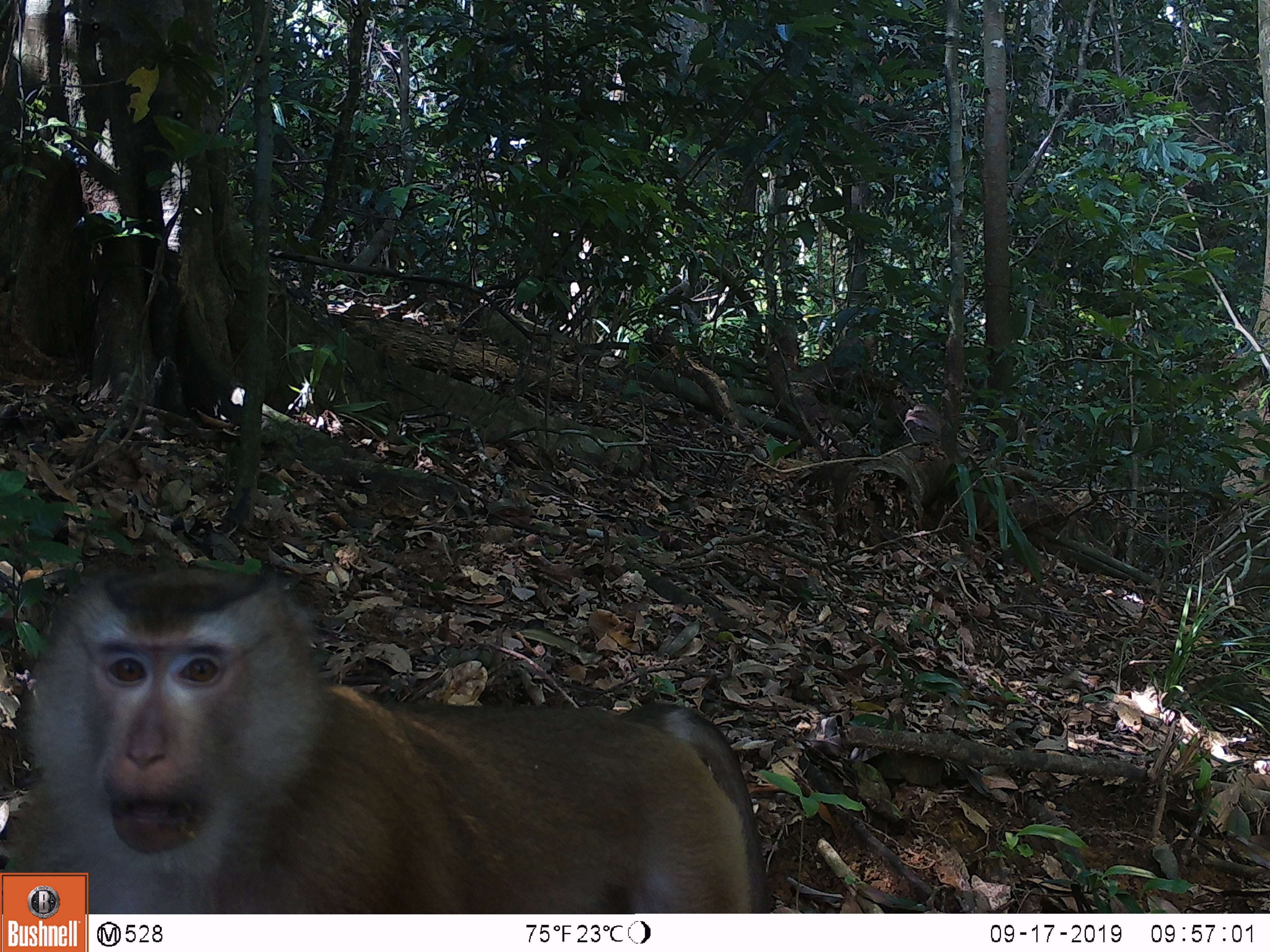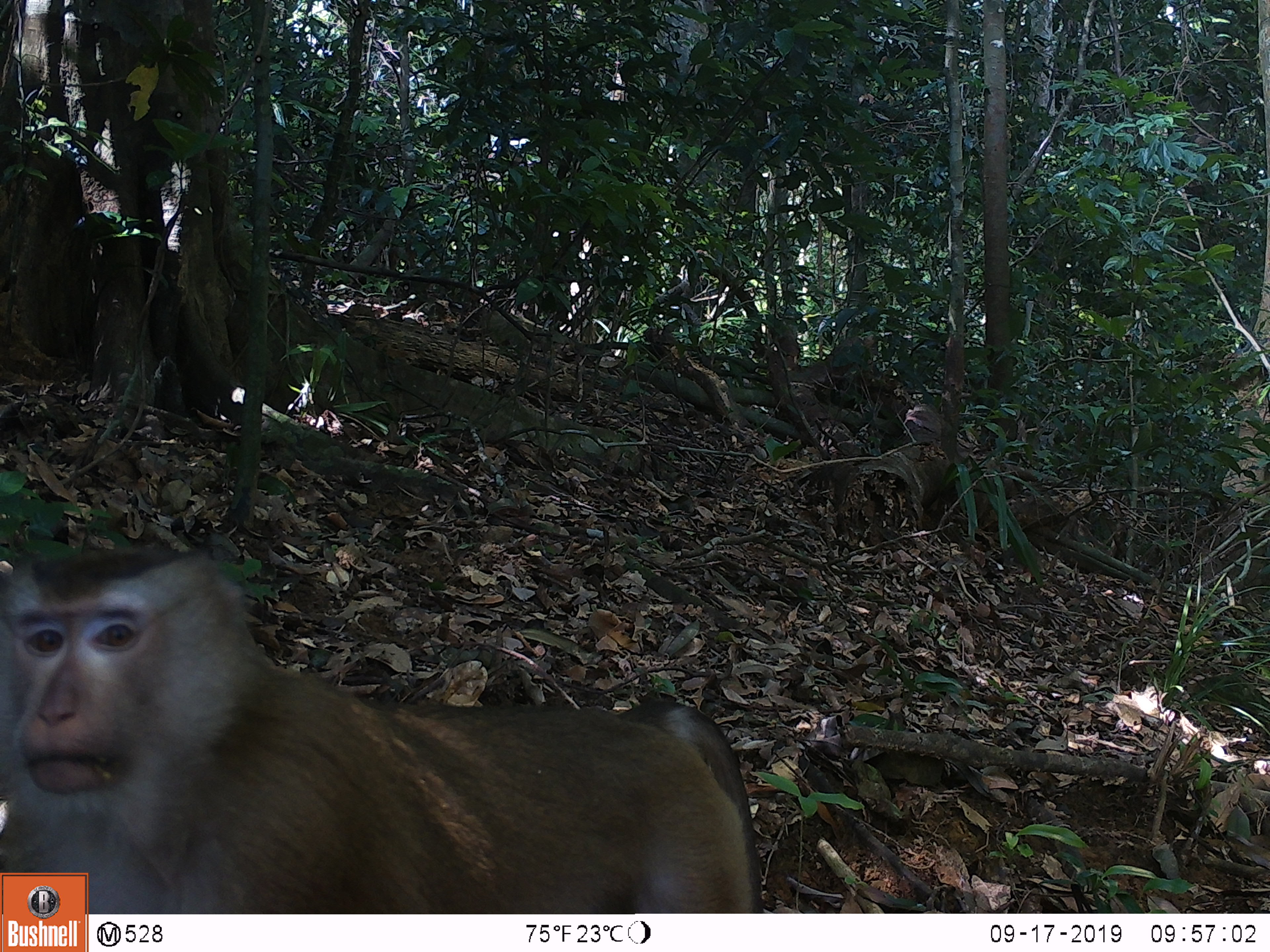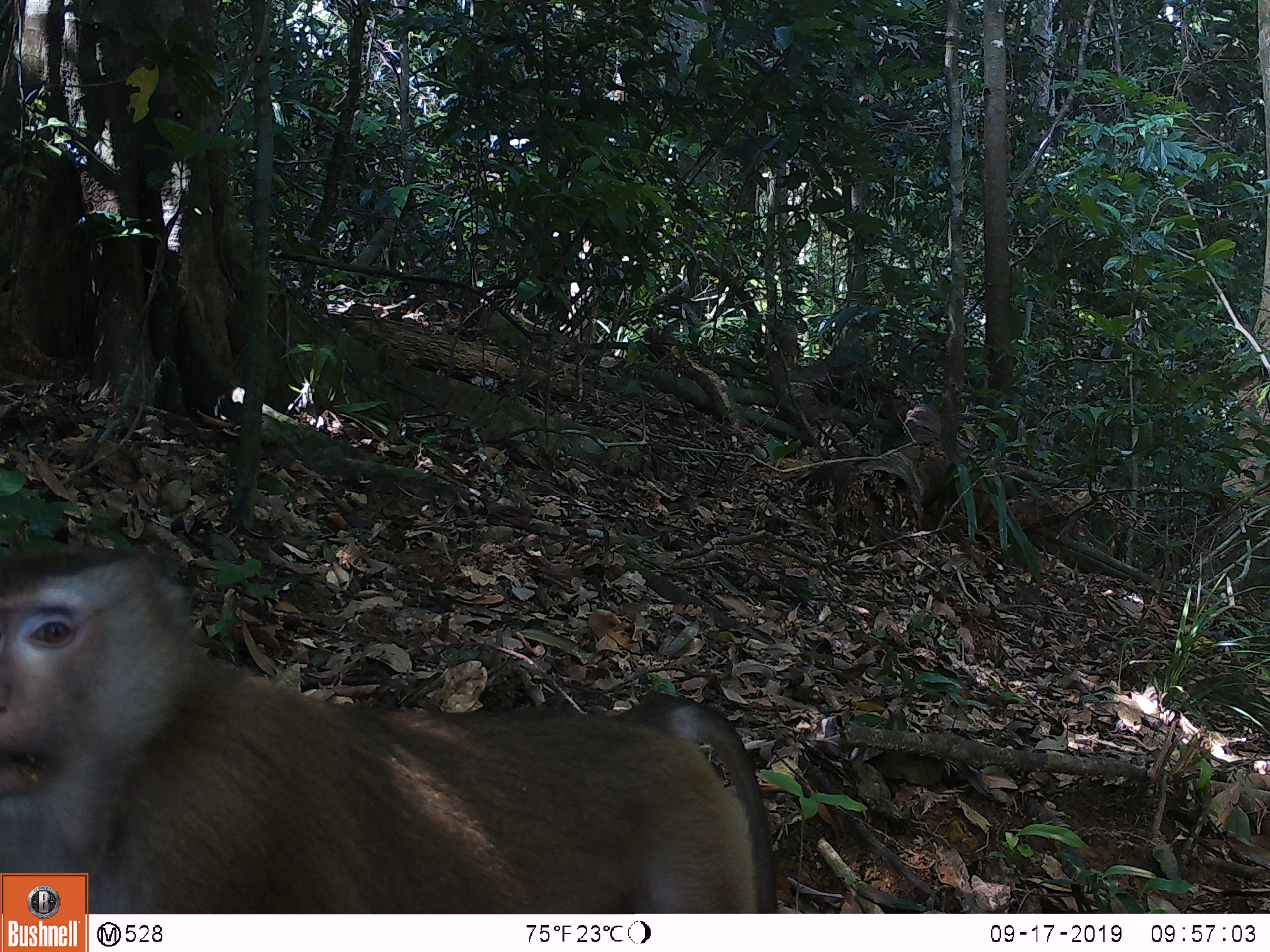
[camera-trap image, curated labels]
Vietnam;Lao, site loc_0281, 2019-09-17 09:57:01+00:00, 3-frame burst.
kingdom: Animalia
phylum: Chordata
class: Mammalia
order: Primates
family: Cercopithecidae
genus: Macaca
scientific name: Macaca nemestrina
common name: pig-tailed macaque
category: pig tailed macaque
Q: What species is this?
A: Pig tailed macaque (pig-tailed macaque) (Macaca nemestrina).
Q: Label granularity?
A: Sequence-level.